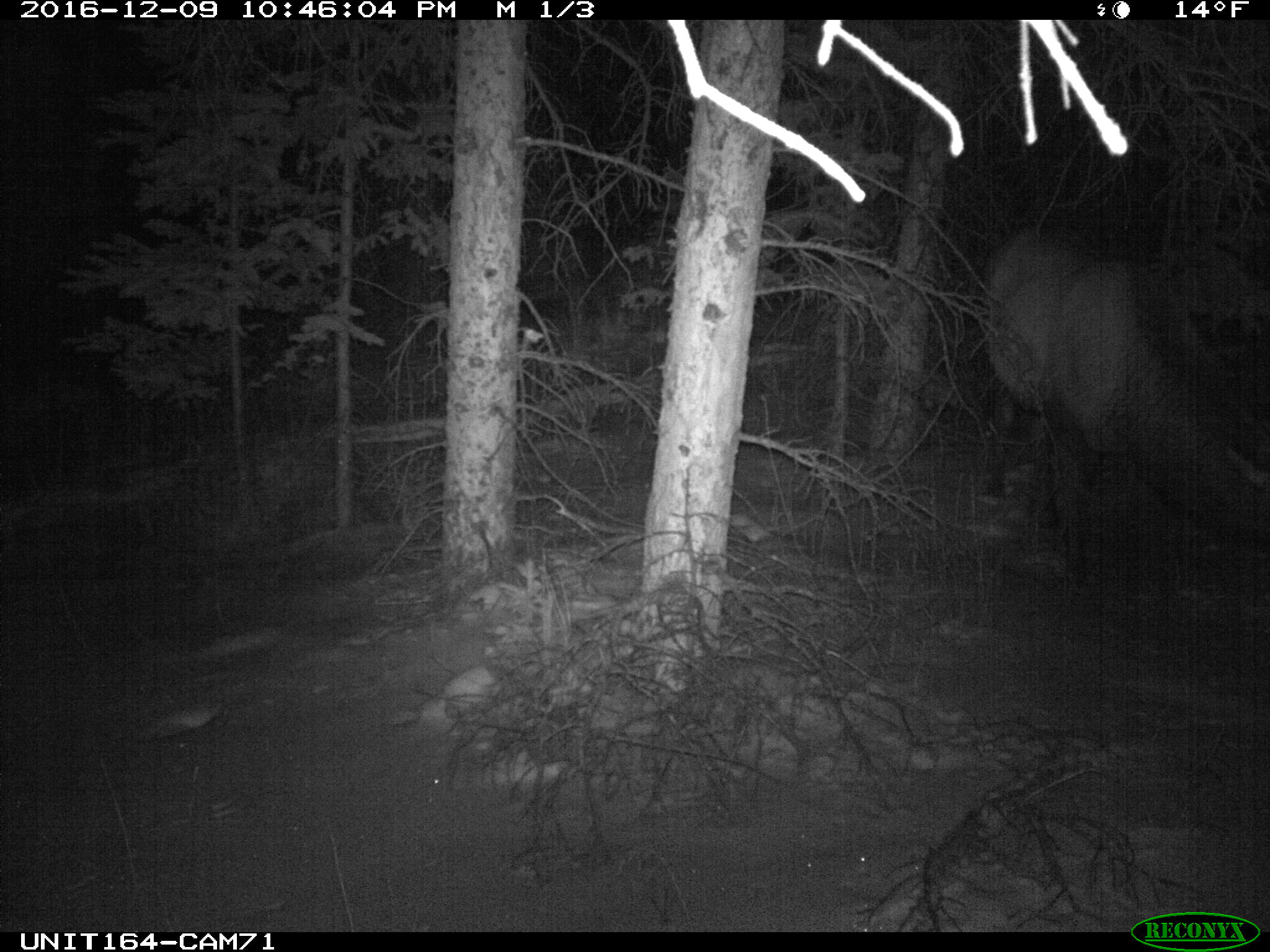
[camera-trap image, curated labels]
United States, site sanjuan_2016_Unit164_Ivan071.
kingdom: Animalia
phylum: Chordata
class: Mammalia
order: Artiodactyla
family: Cervidae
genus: Cervus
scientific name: Cervus elaphus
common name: red deer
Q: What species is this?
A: Cervus elaphus (red deer).